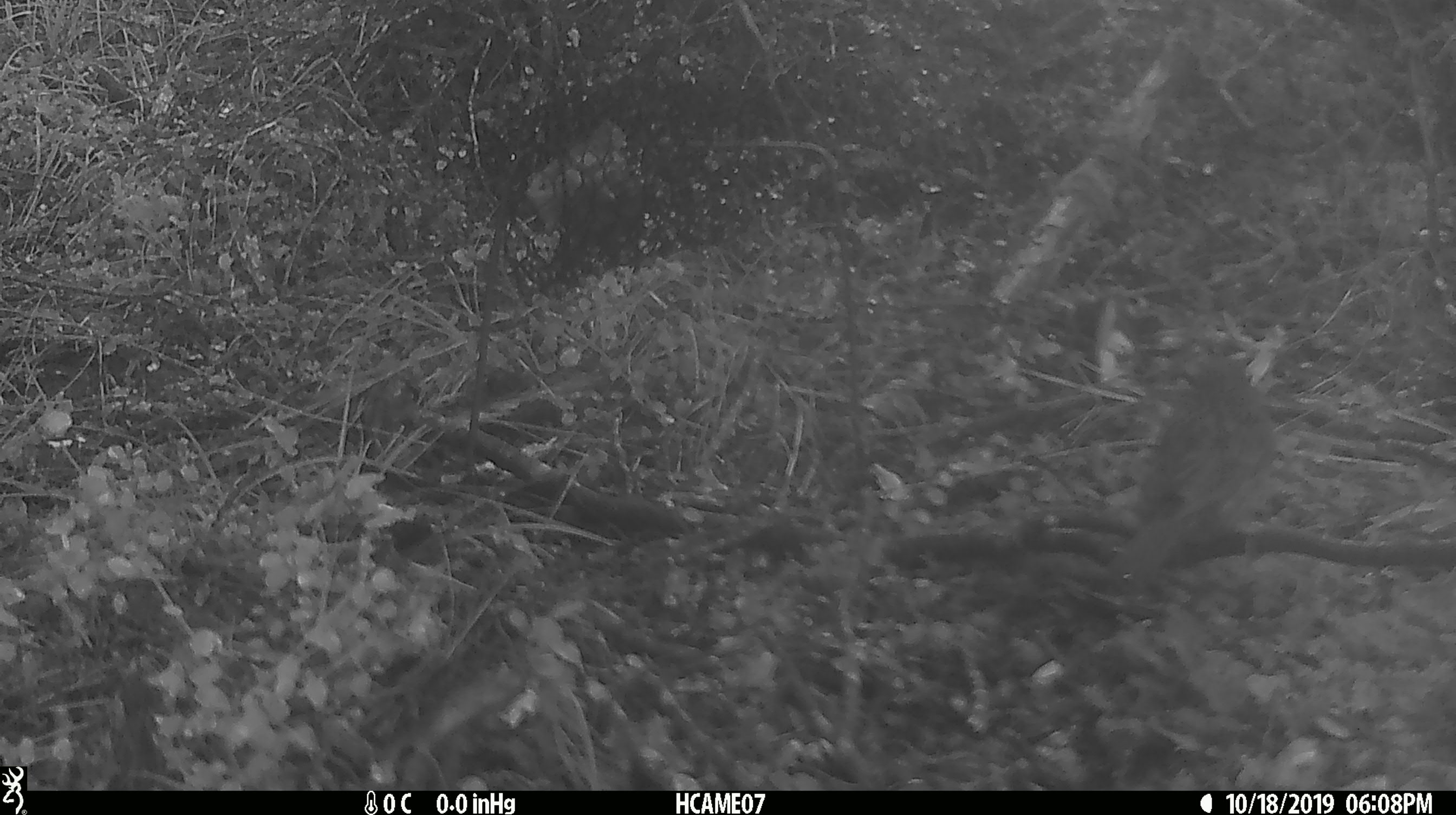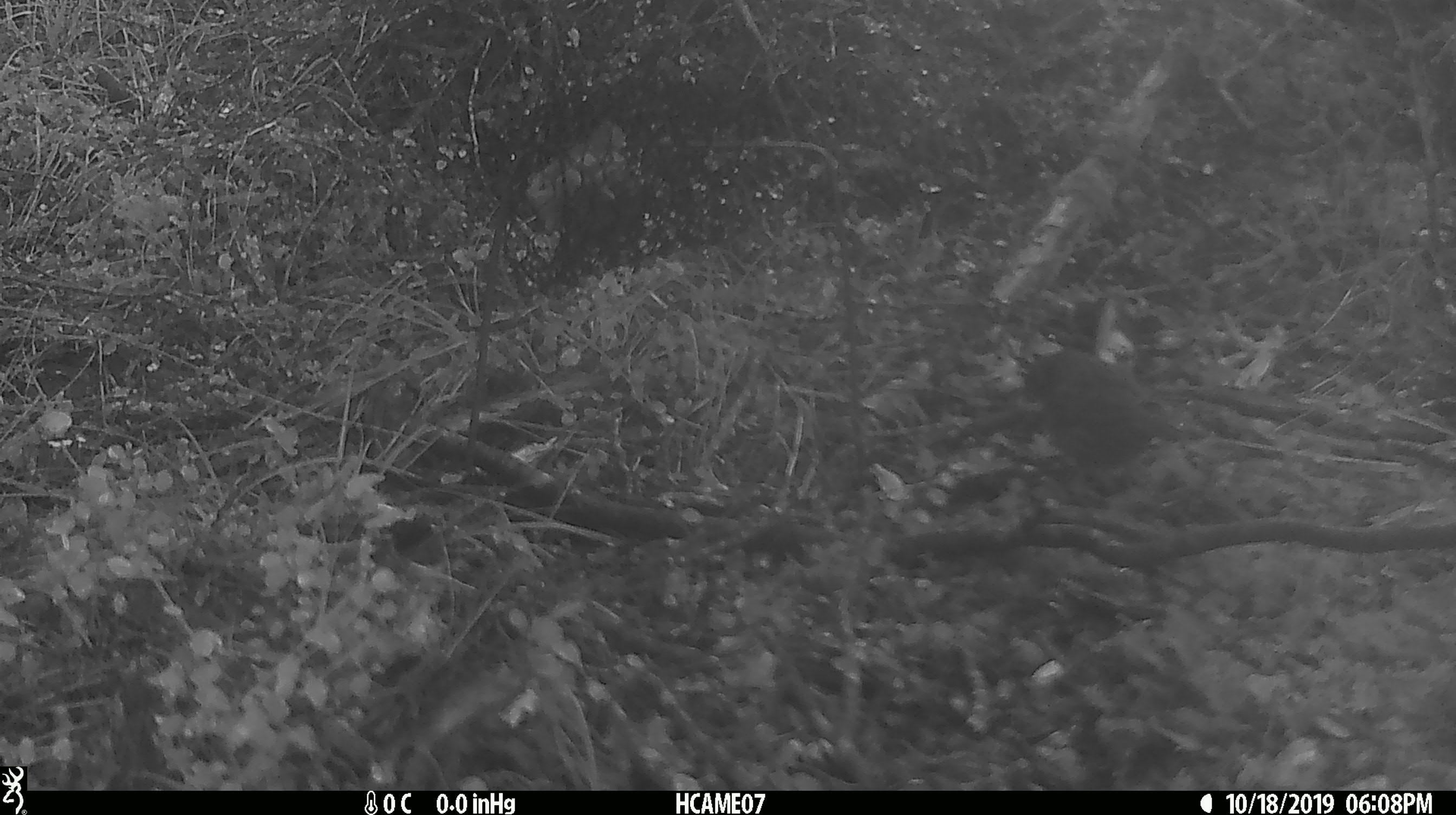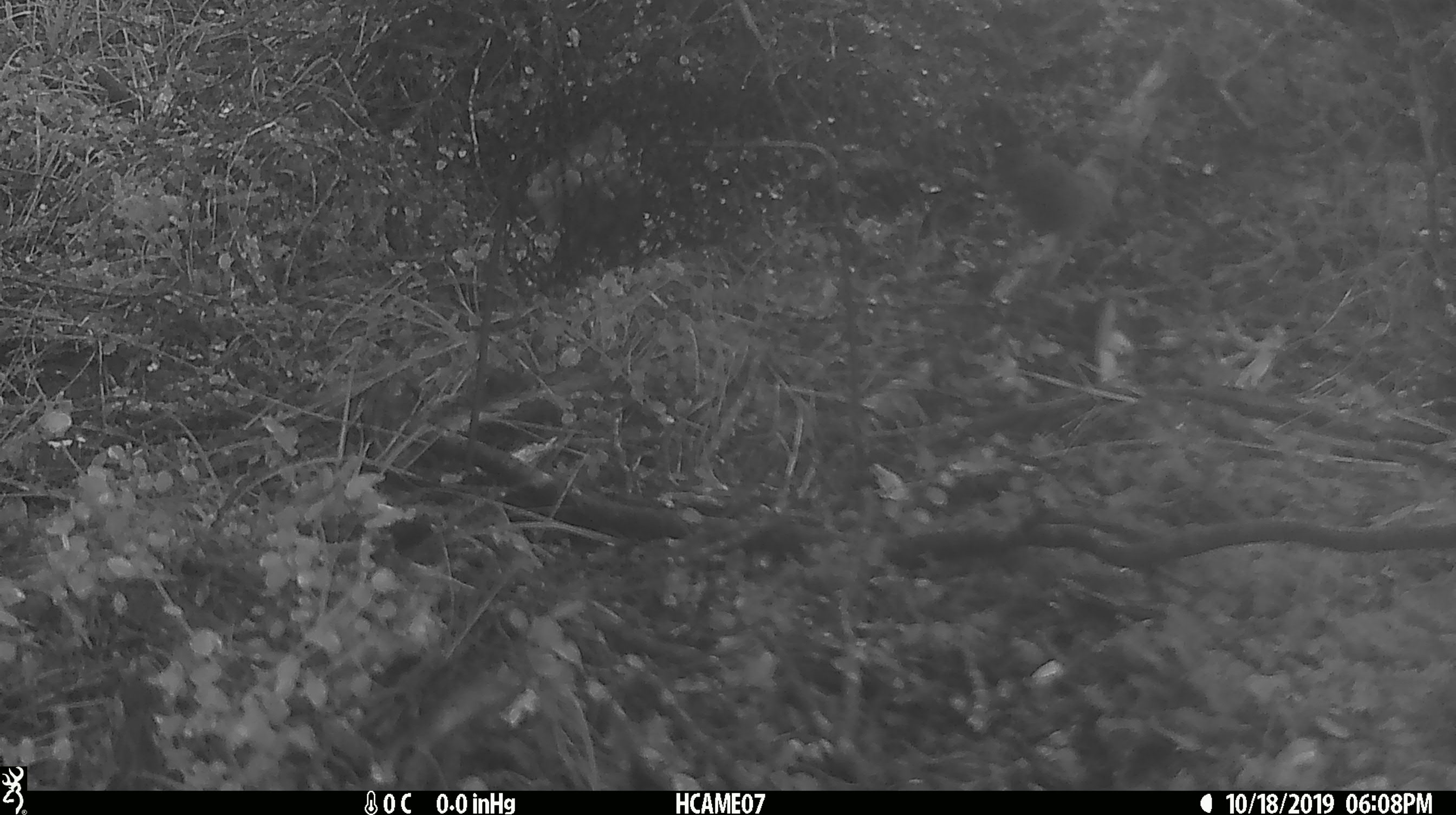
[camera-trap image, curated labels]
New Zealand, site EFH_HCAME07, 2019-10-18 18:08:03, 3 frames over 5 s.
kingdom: Animalia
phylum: Chordata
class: Aves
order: Passeriformes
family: Prunellidae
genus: Prunella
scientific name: Prunella modularis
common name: dunnock